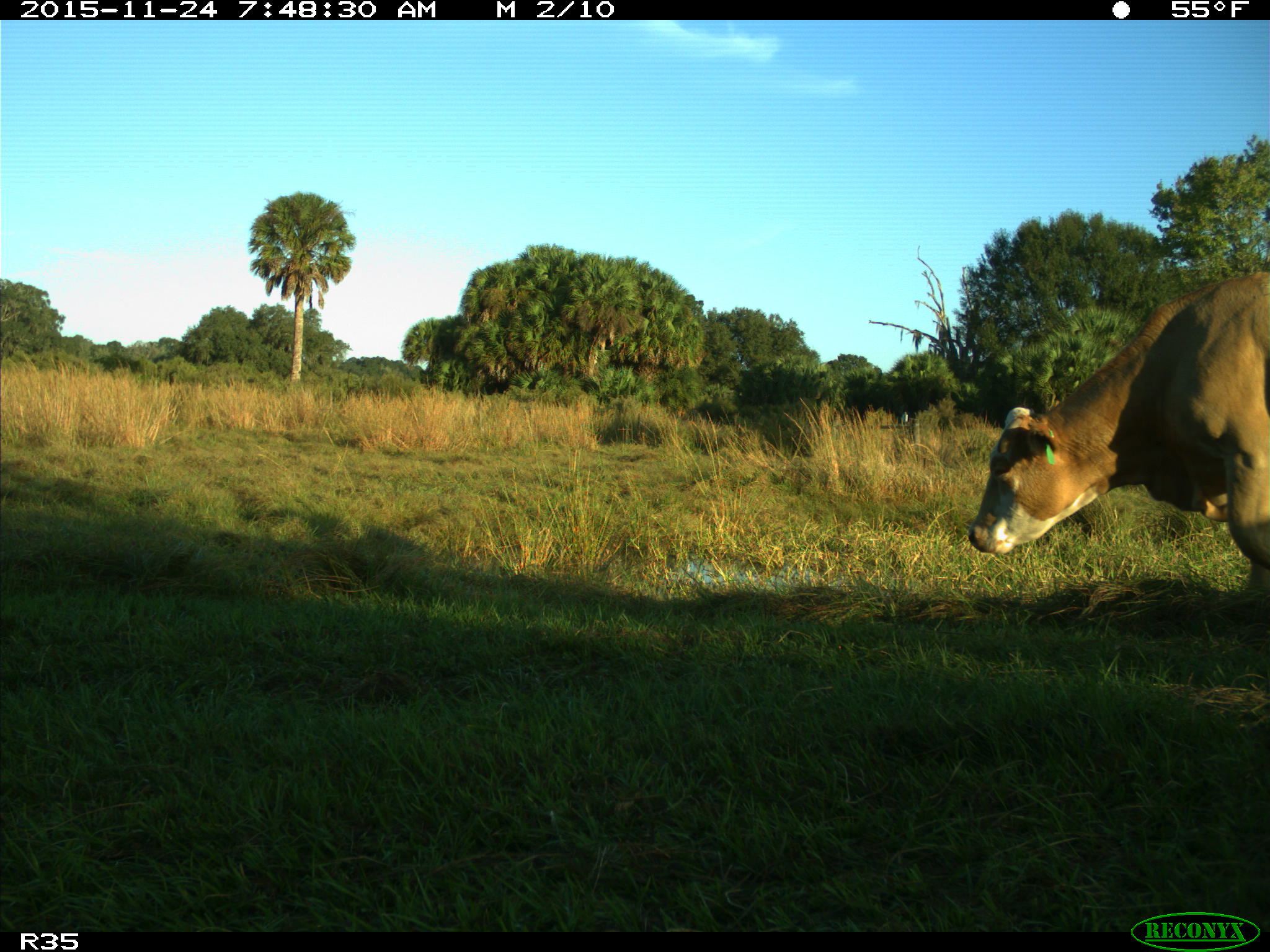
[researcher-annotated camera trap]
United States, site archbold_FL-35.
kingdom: Animalia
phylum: Chordata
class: Mammalia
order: Artiodactyla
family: Bovidae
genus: Bos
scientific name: Bos taurus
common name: domestic cow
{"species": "Bos taurus (domestic cow)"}